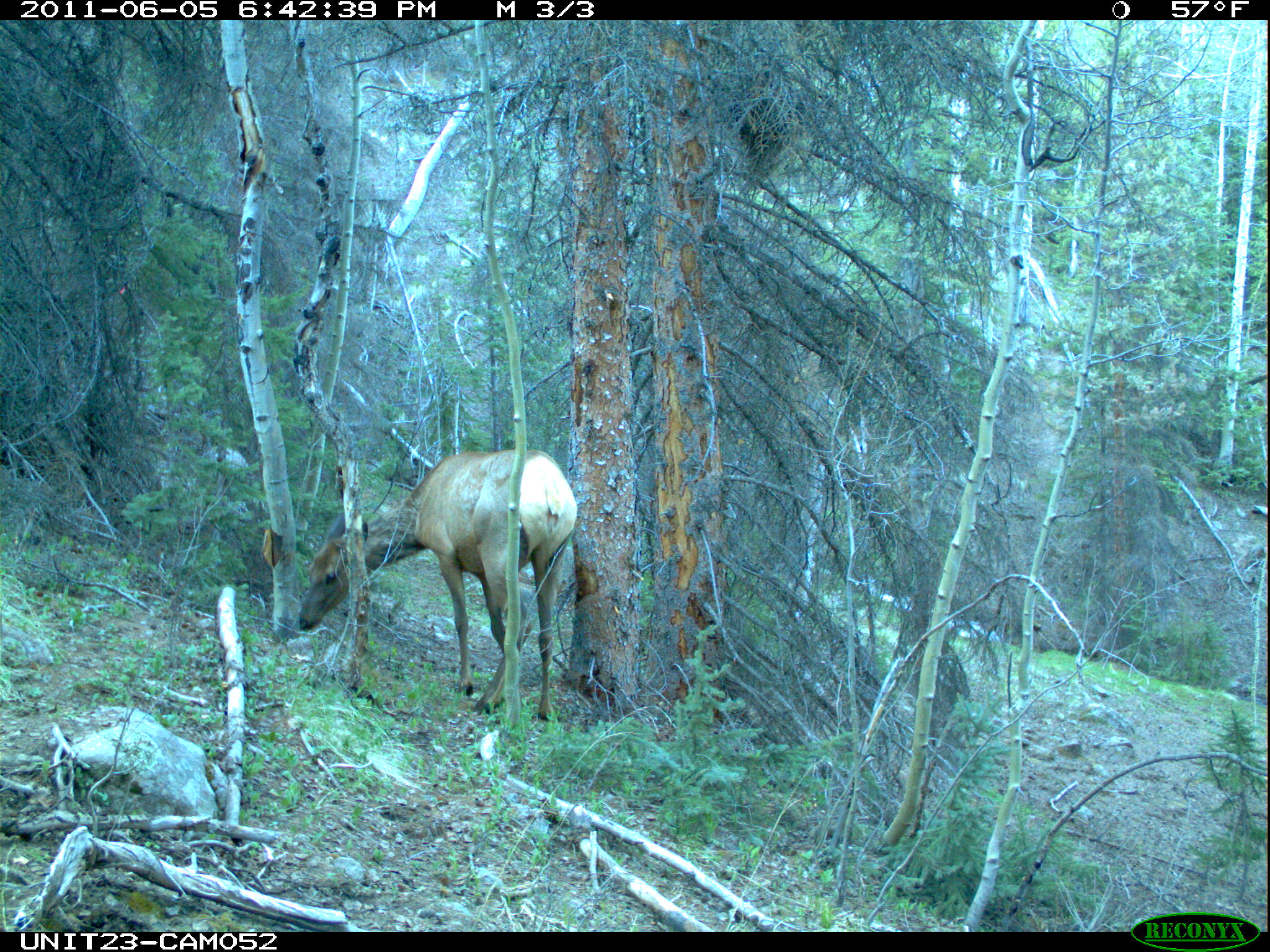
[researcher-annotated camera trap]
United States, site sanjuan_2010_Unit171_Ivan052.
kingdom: Animalia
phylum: Chordata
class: Mammalia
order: Artiodactyla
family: Cervidae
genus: Cervus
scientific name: Cervus elaphus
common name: red deer